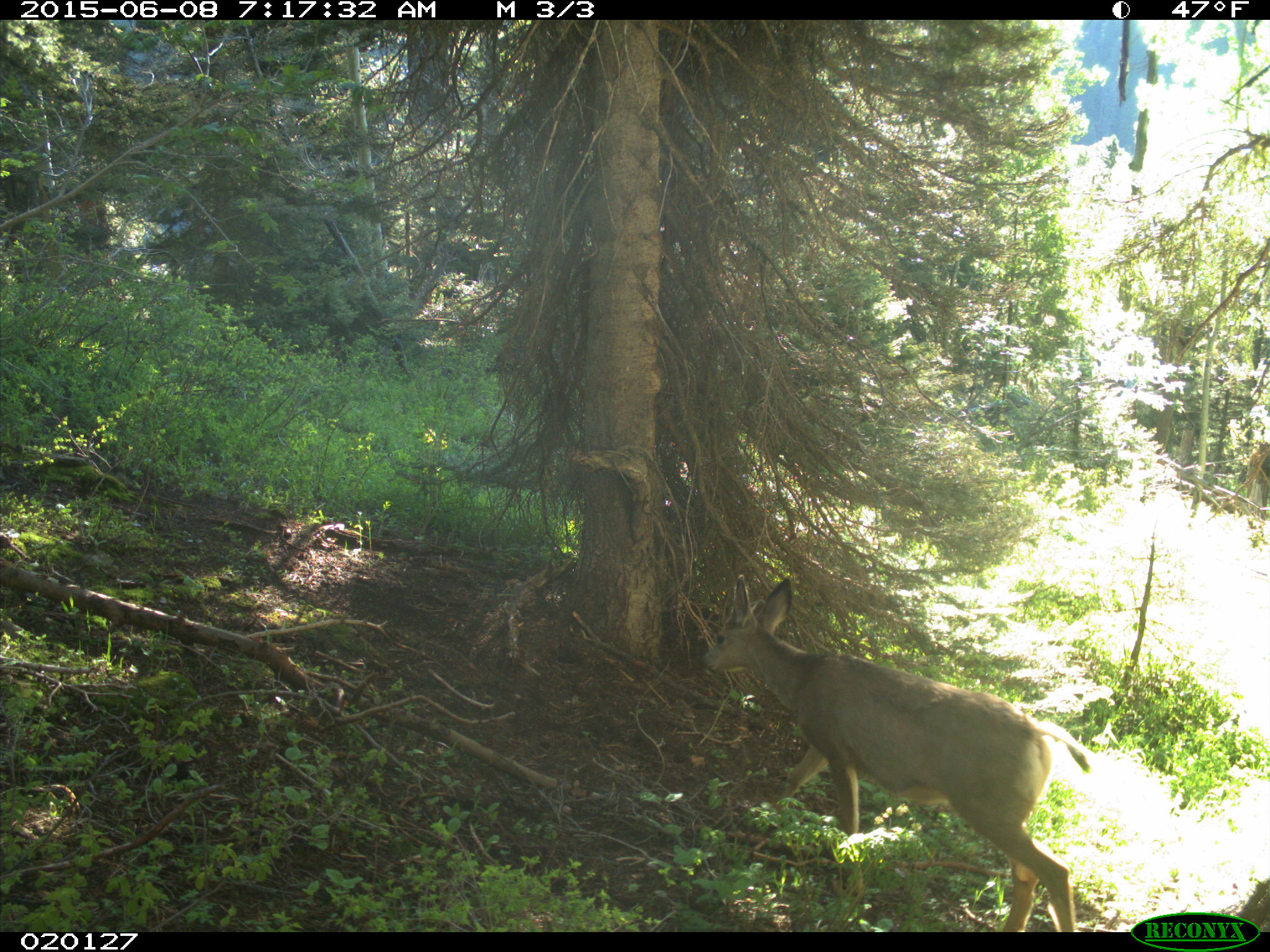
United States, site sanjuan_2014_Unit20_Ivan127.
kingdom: Animalia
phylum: Chordata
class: Mammalia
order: Artiodactyla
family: Cervidae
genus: Odocoileus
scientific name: Odocoileus hemionus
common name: mule deer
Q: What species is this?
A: Odocoileus hemionus (mule deer).